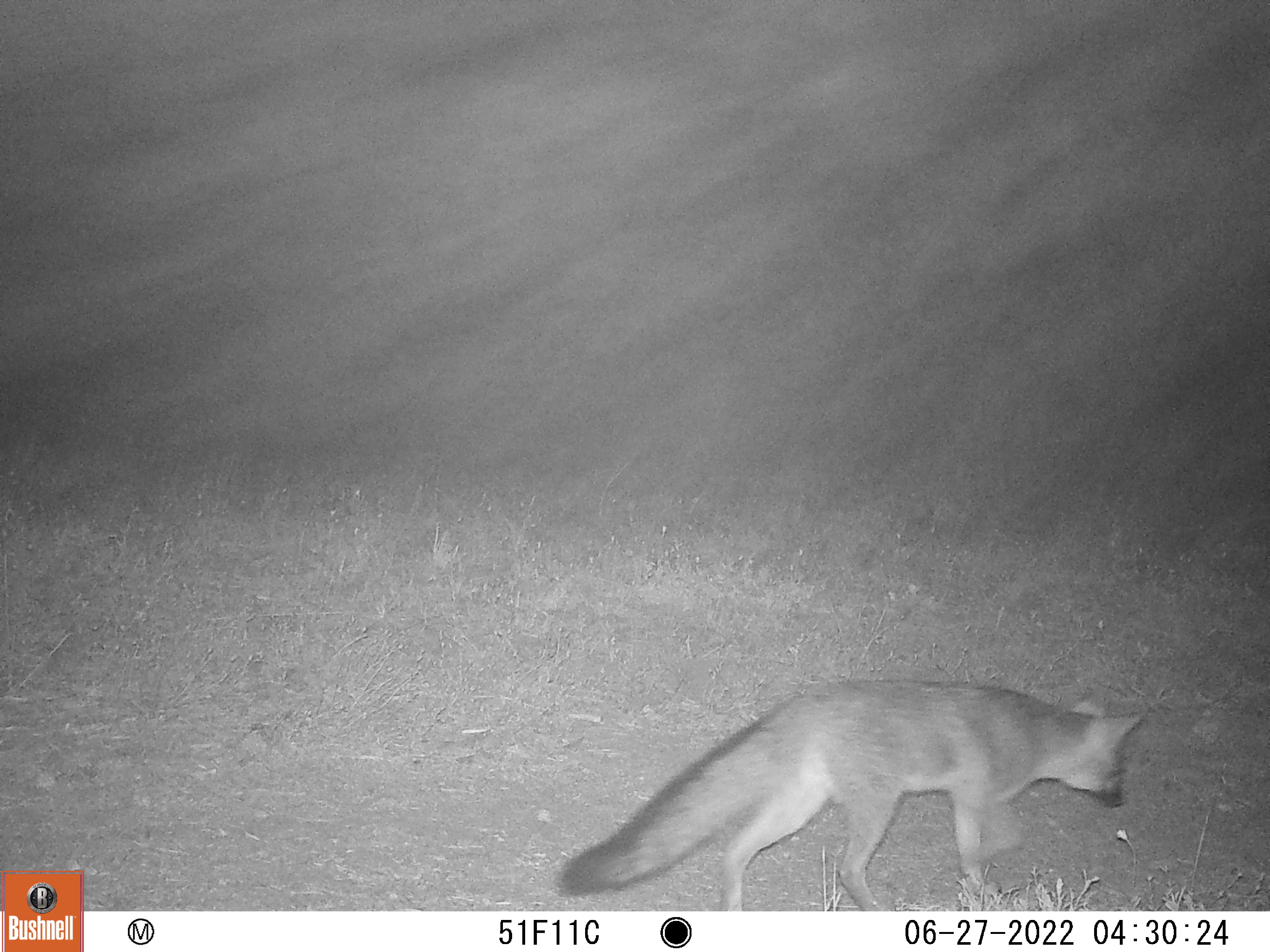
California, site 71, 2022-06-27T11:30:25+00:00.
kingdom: Animalia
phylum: Chordata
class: Mammalia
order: Carnivora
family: Canidae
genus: Urocyon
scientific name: Urocyon cinereoargenteus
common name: gray fox